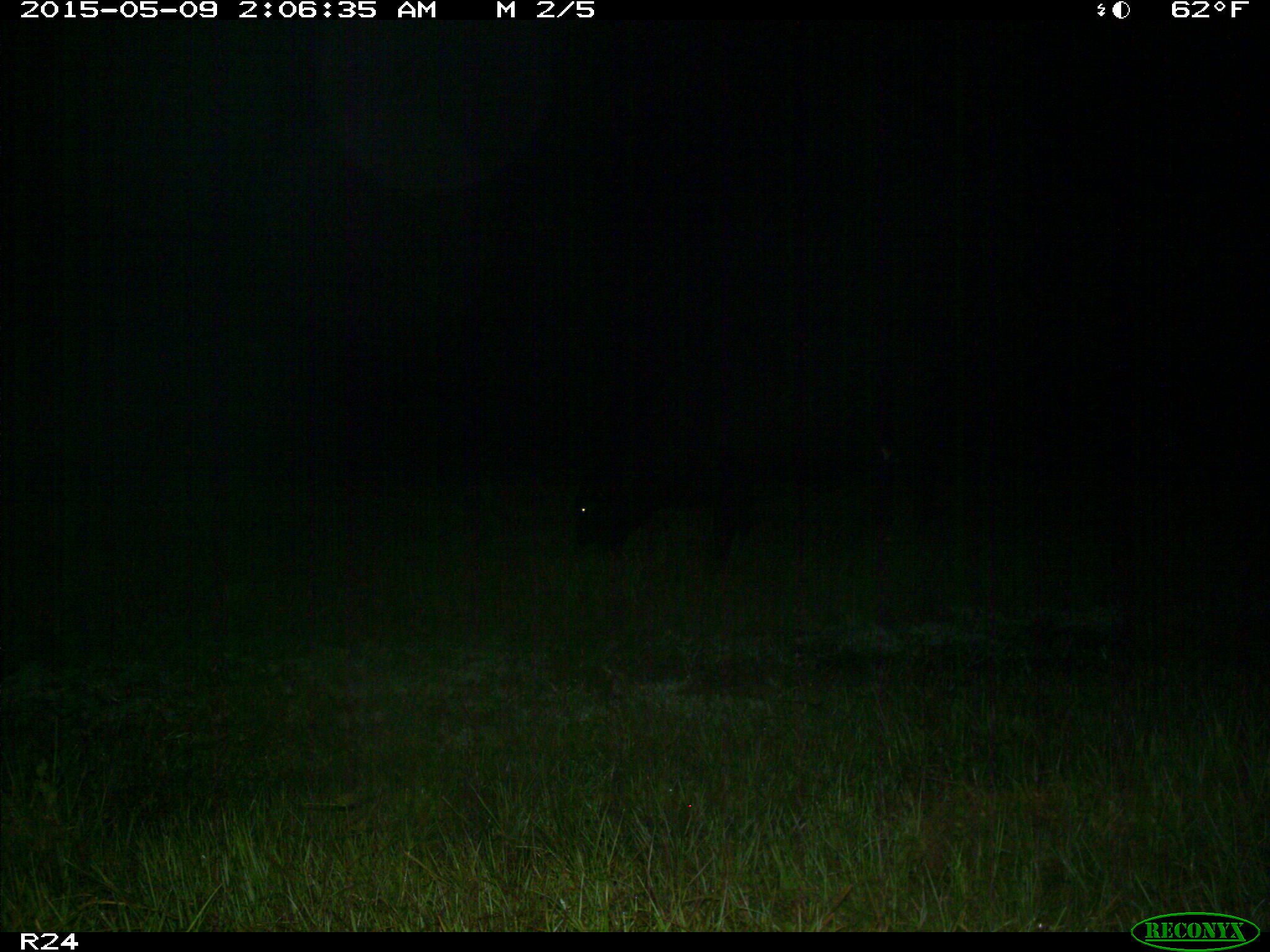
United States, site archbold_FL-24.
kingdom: Animalia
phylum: Chordata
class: Mammalia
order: Artiodactyla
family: Bovidae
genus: Bos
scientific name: Bos taurus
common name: domestic cow